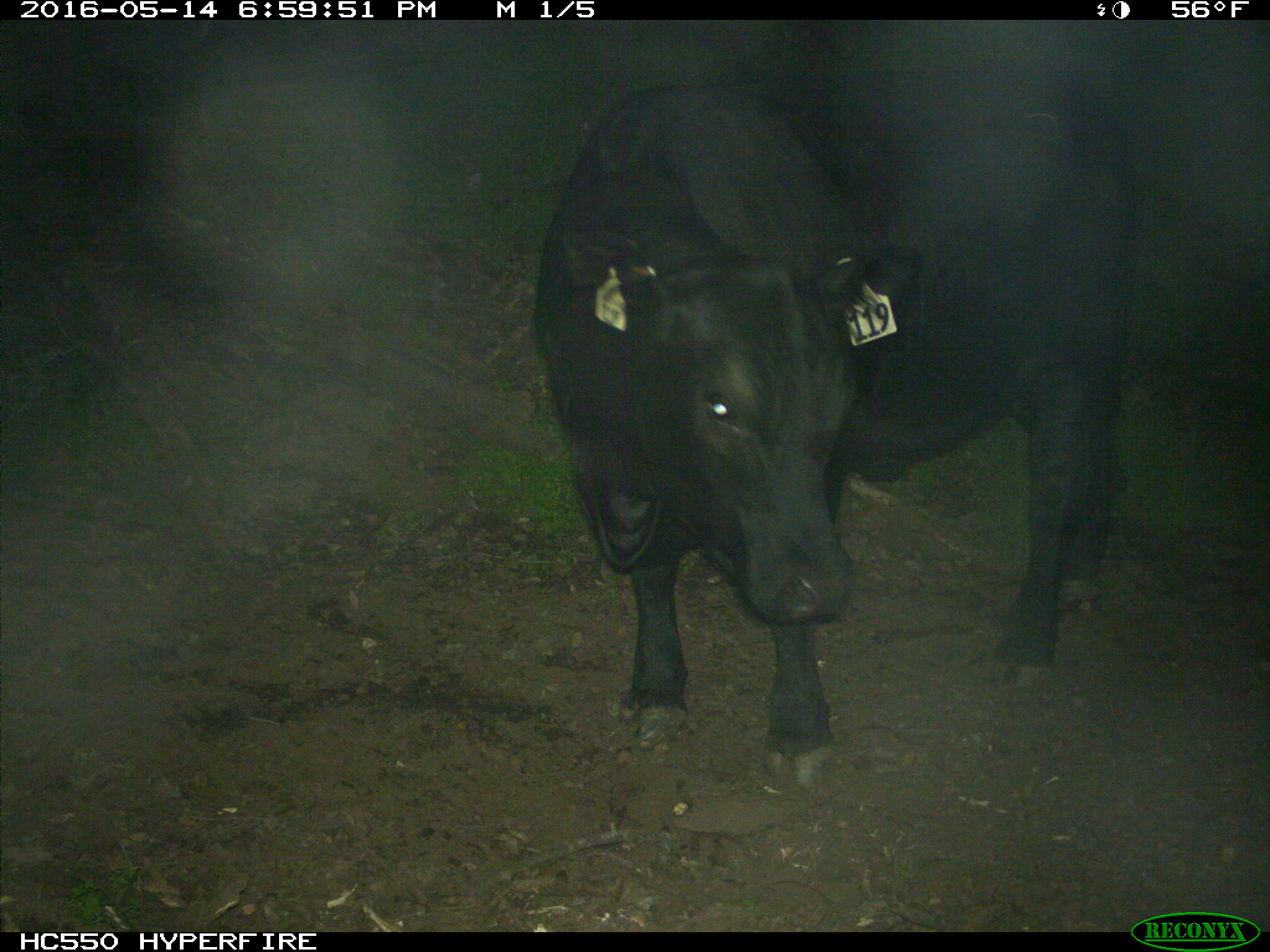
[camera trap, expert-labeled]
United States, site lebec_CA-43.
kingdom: Animalia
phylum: Chordata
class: Mammalia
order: Artiodactyla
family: Bovidae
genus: Bos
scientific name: Bos taurus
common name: domestic cow